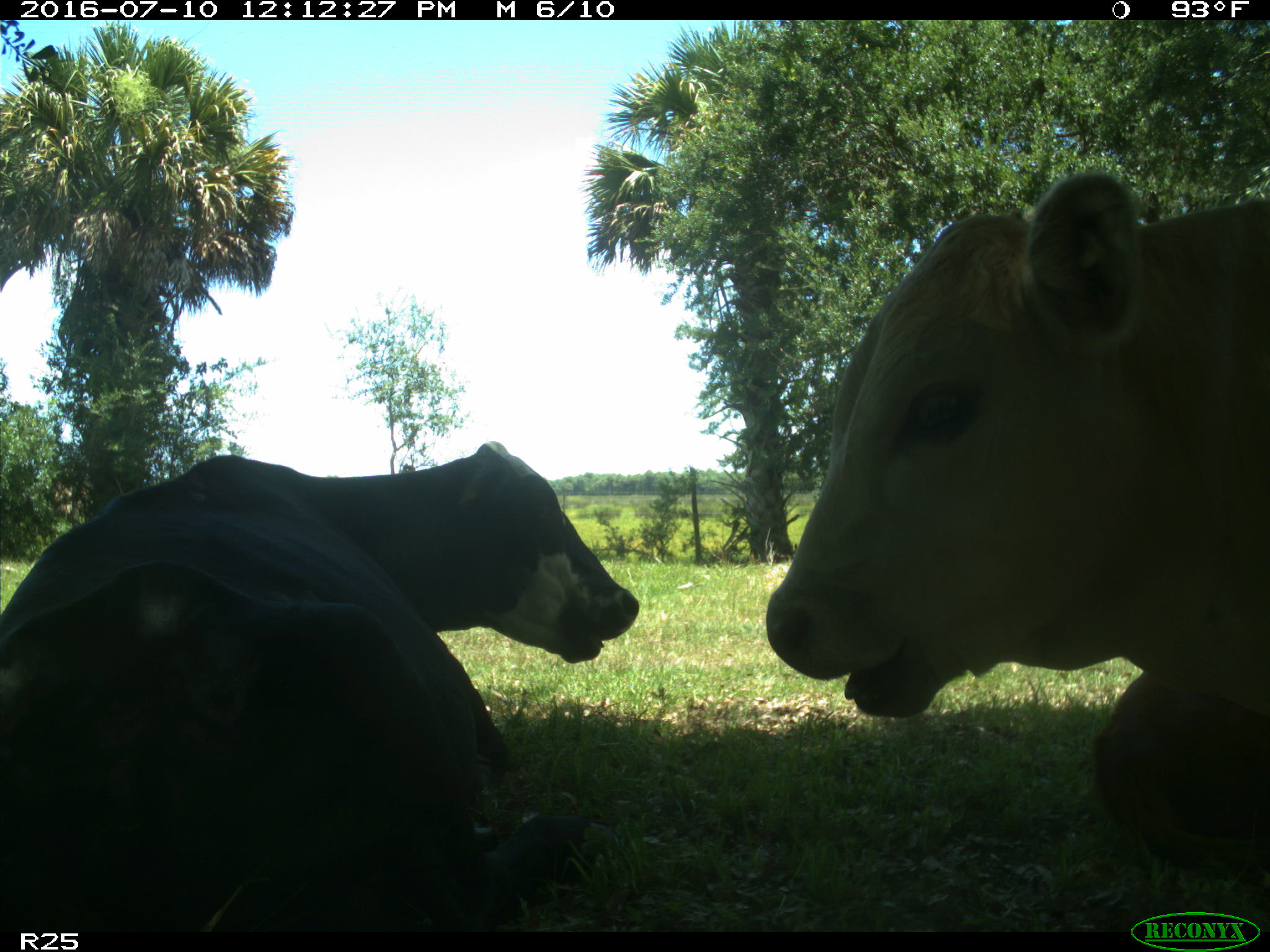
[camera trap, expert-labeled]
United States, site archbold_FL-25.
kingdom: Animalia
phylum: Chordata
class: Mammalia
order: Artiodactyla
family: Bovidae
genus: Bos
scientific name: Bos taurus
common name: domestic cow